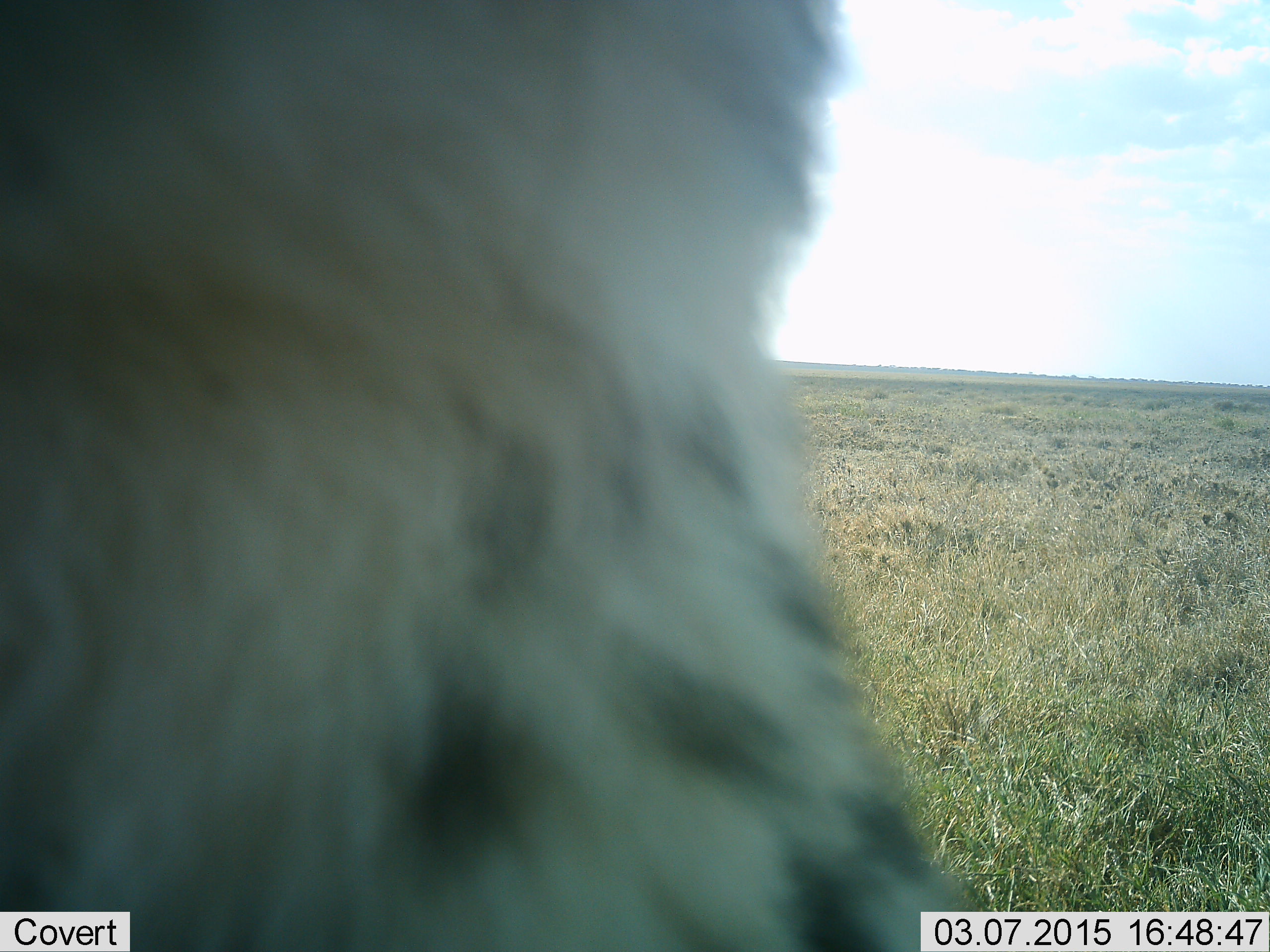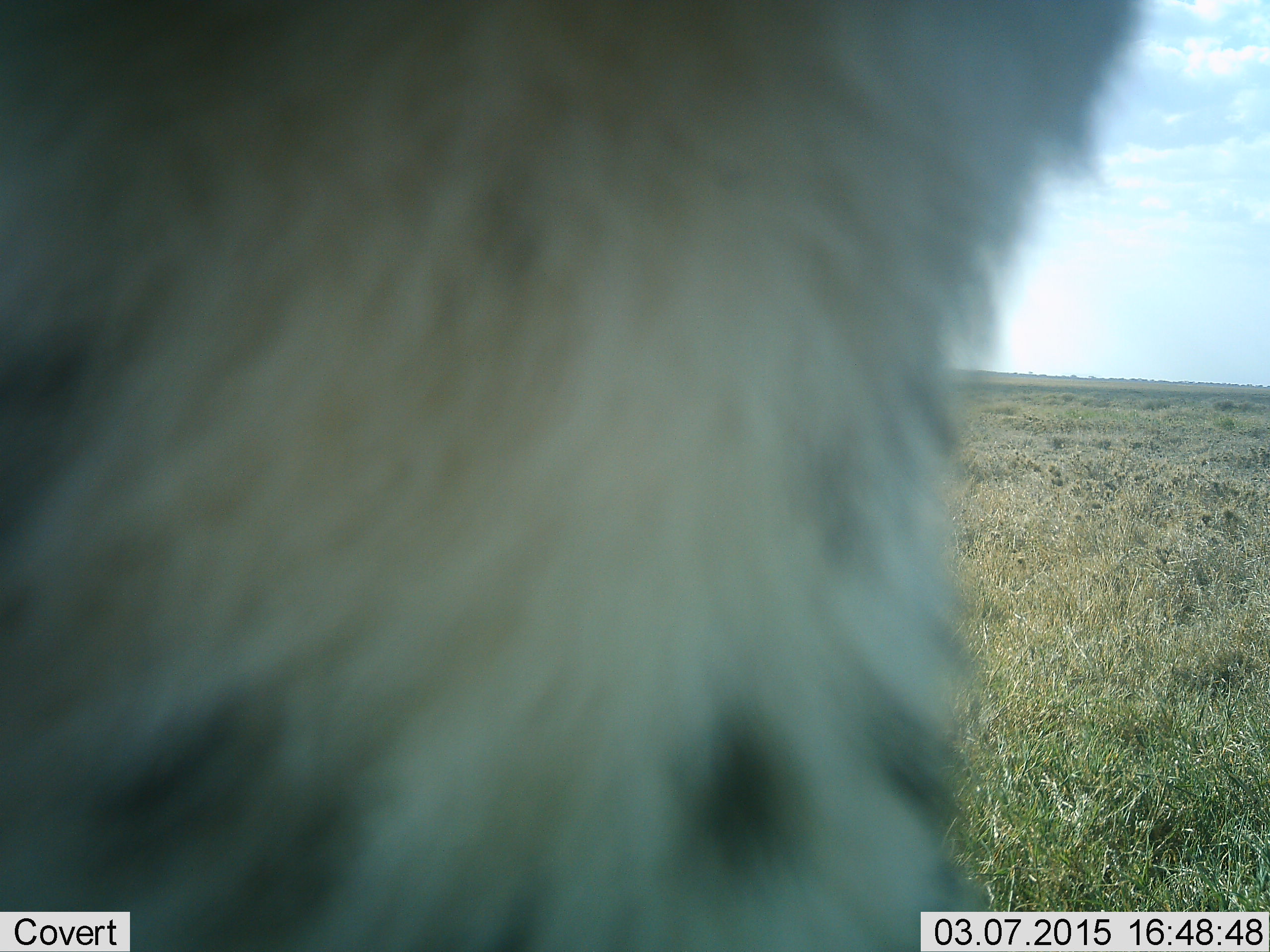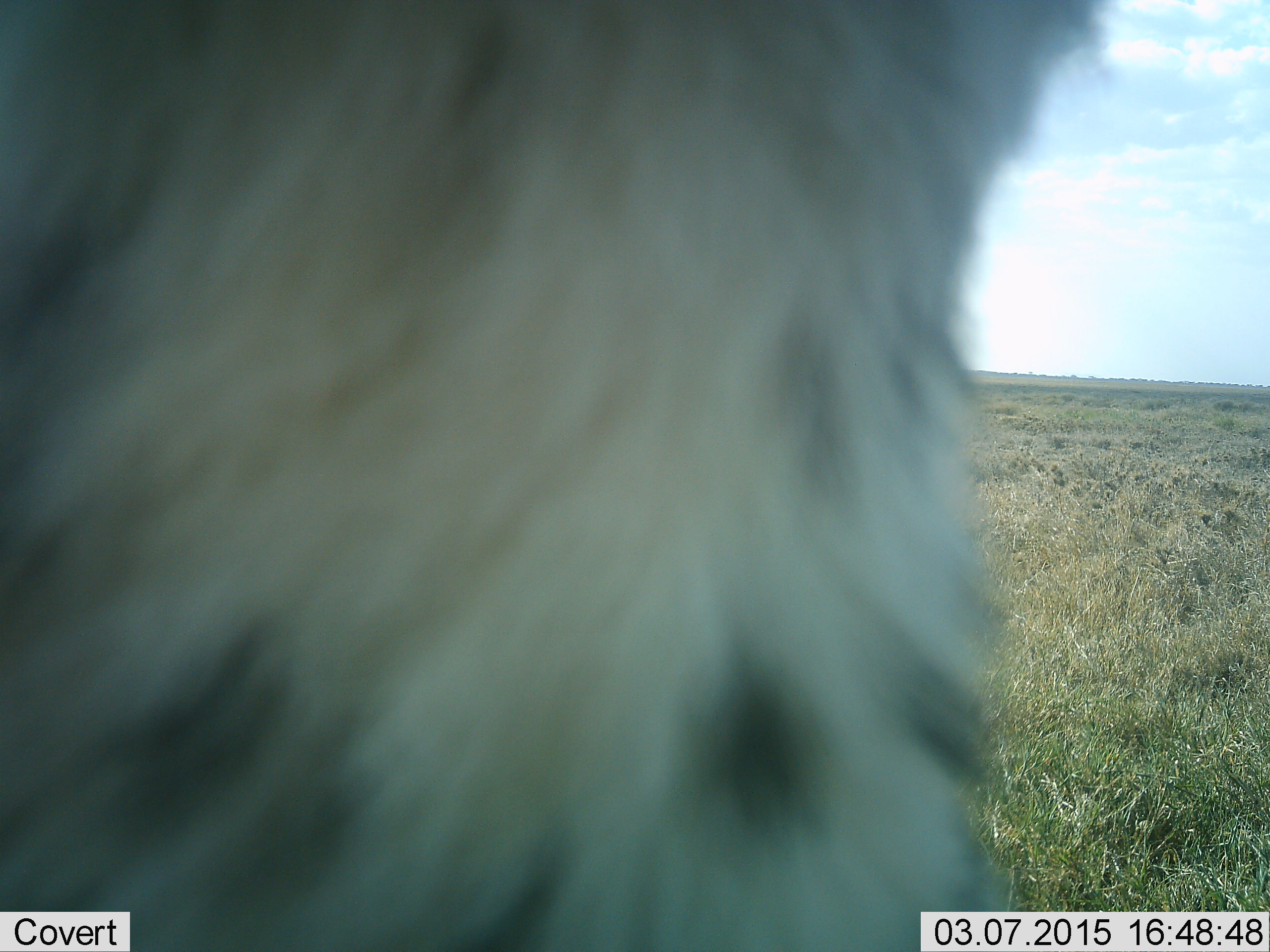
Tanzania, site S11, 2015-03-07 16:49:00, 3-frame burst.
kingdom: Animalia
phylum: Chordata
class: Mammalia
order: Carnivora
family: Felidae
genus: Acinonyx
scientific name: Acinonyx jubatus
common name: cheetah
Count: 1.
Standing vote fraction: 88%.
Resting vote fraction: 12%.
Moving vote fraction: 0%.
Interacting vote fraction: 0%.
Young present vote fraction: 0%.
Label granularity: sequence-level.